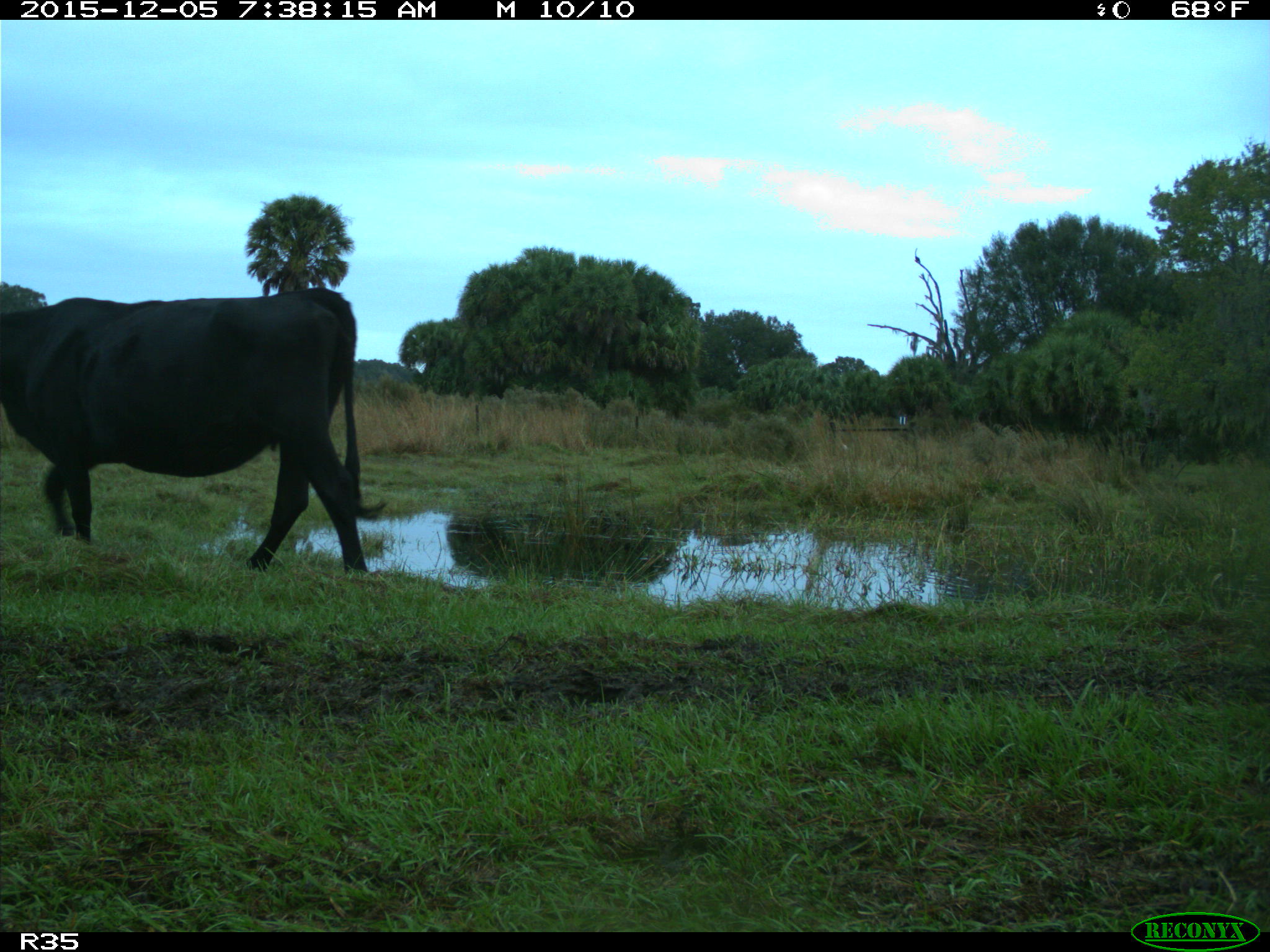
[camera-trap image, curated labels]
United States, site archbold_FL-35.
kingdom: Animalia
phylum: Chordata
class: Mammalia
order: Artiodactyla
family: Bovidae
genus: Bos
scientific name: Bos taurus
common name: domestic cow